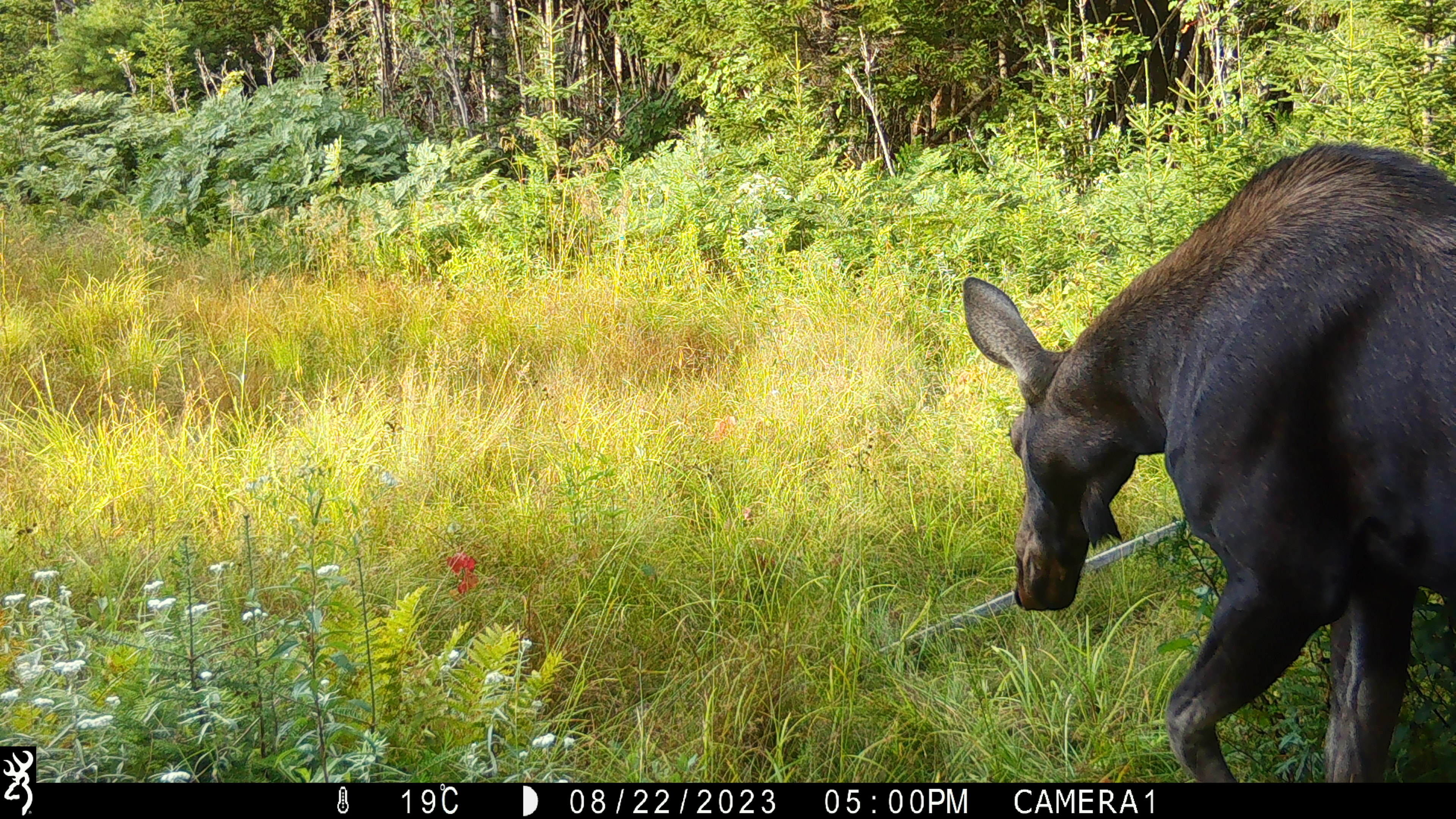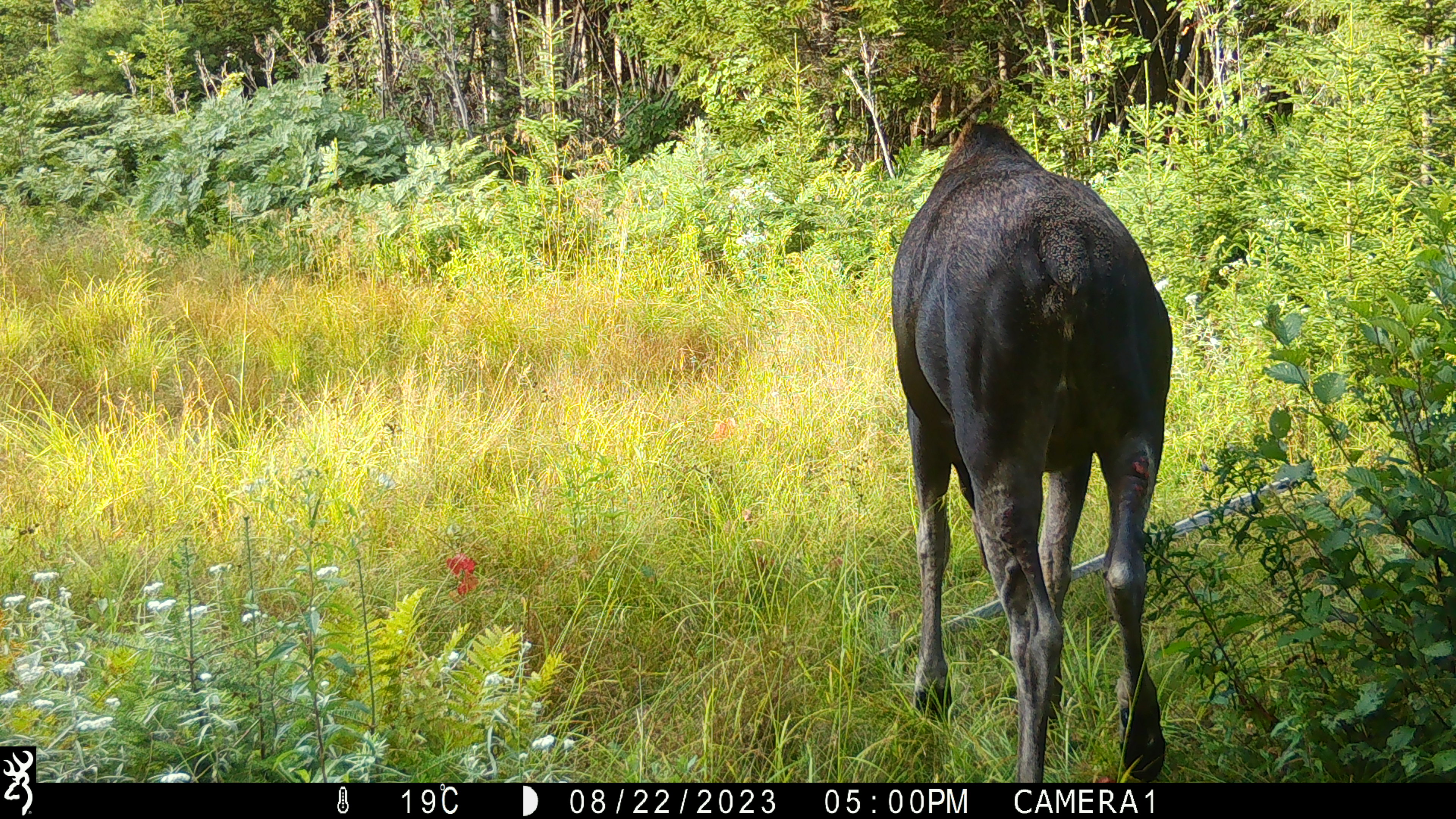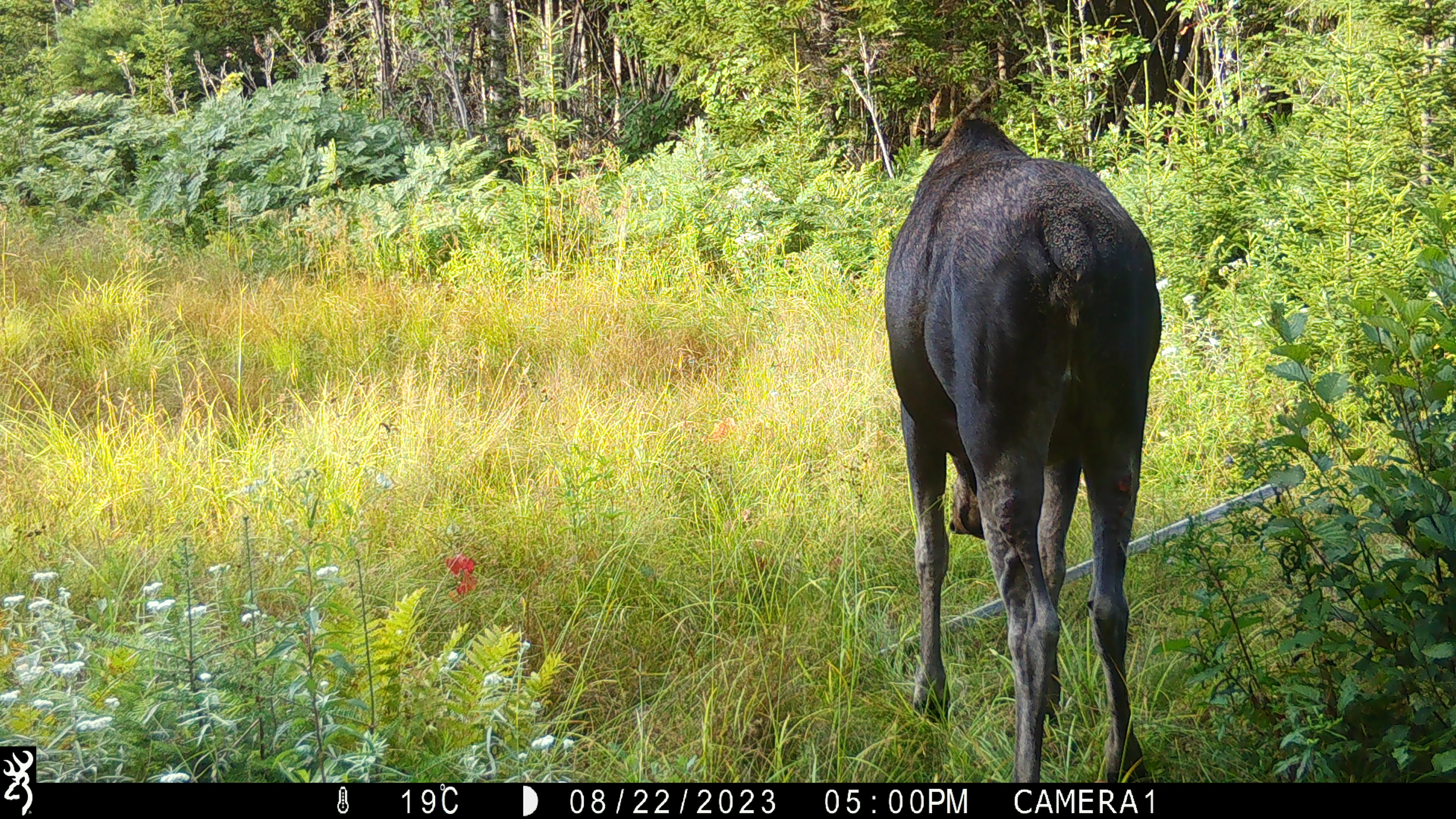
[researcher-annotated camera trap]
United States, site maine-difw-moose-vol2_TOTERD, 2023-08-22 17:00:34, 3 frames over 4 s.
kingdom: Animalia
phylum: Chordata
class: Mammalia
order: Artiodactyla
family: Cervidae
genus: Alces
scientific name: Alces alces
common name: moose